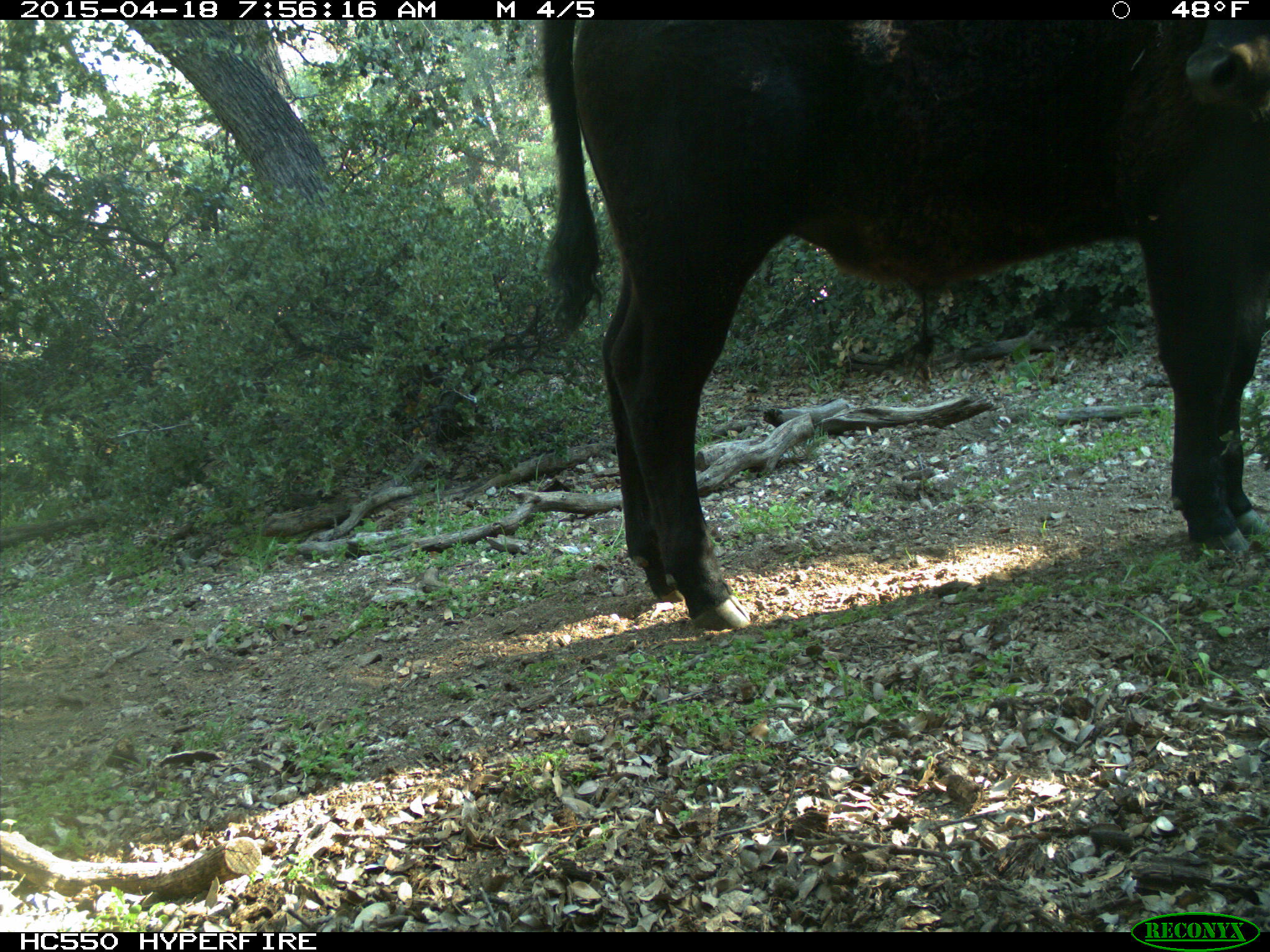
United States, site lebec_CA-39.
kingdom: Animalia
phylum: Chordata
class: Mammalia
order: Artiodactyla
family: Bovidae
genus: Bos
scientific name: Bos taurus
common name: domestic cow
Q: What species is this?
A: Bos taurus (domestic cow).